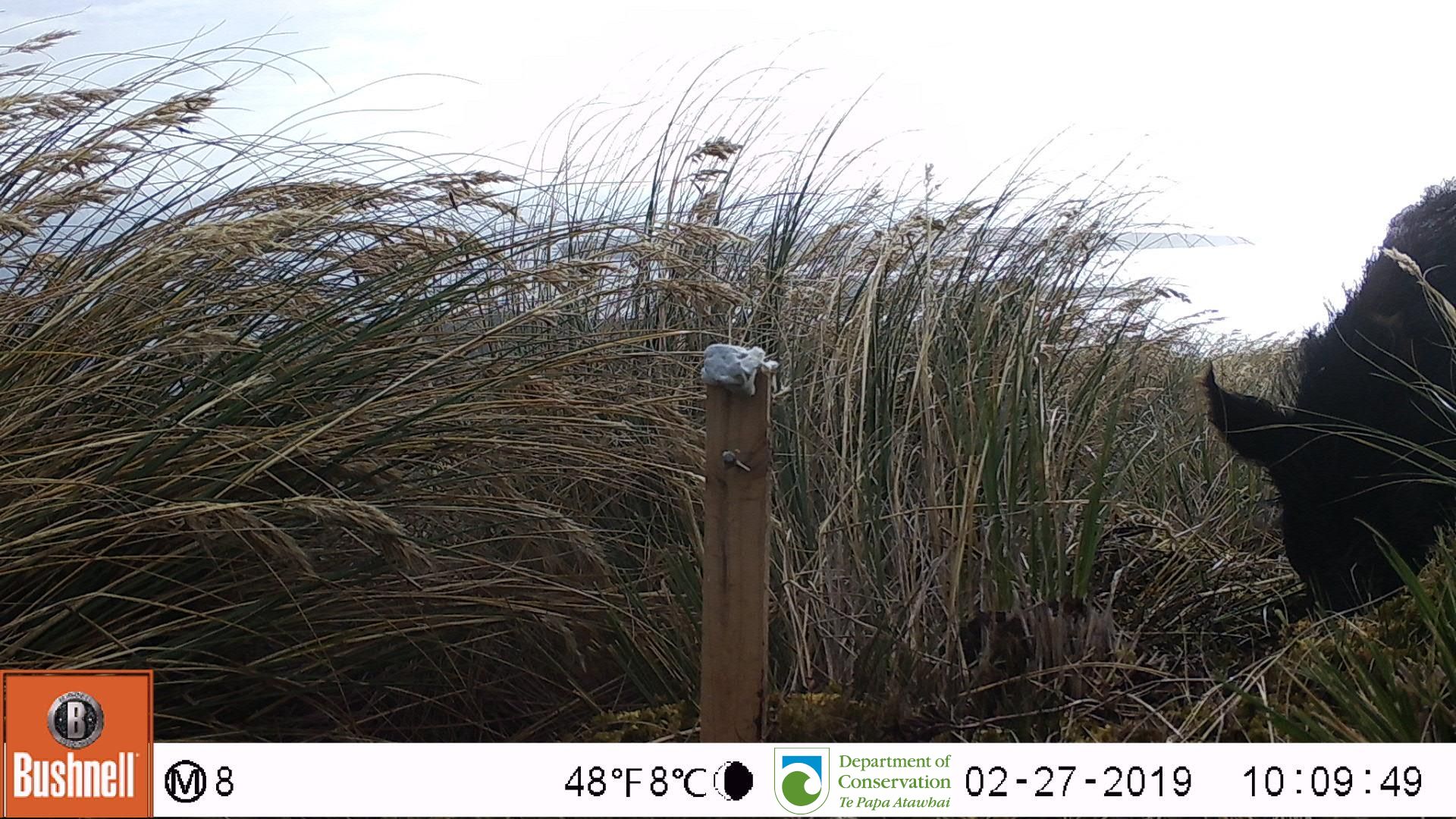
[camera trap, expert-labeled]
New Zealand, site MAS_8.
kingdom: Animalia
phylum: Chordata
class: Mammalia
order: Artiodactyla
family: Suidae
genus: Sus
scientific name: Sus scrofa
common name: pig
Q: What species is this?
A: Pig (Sus scrofa).